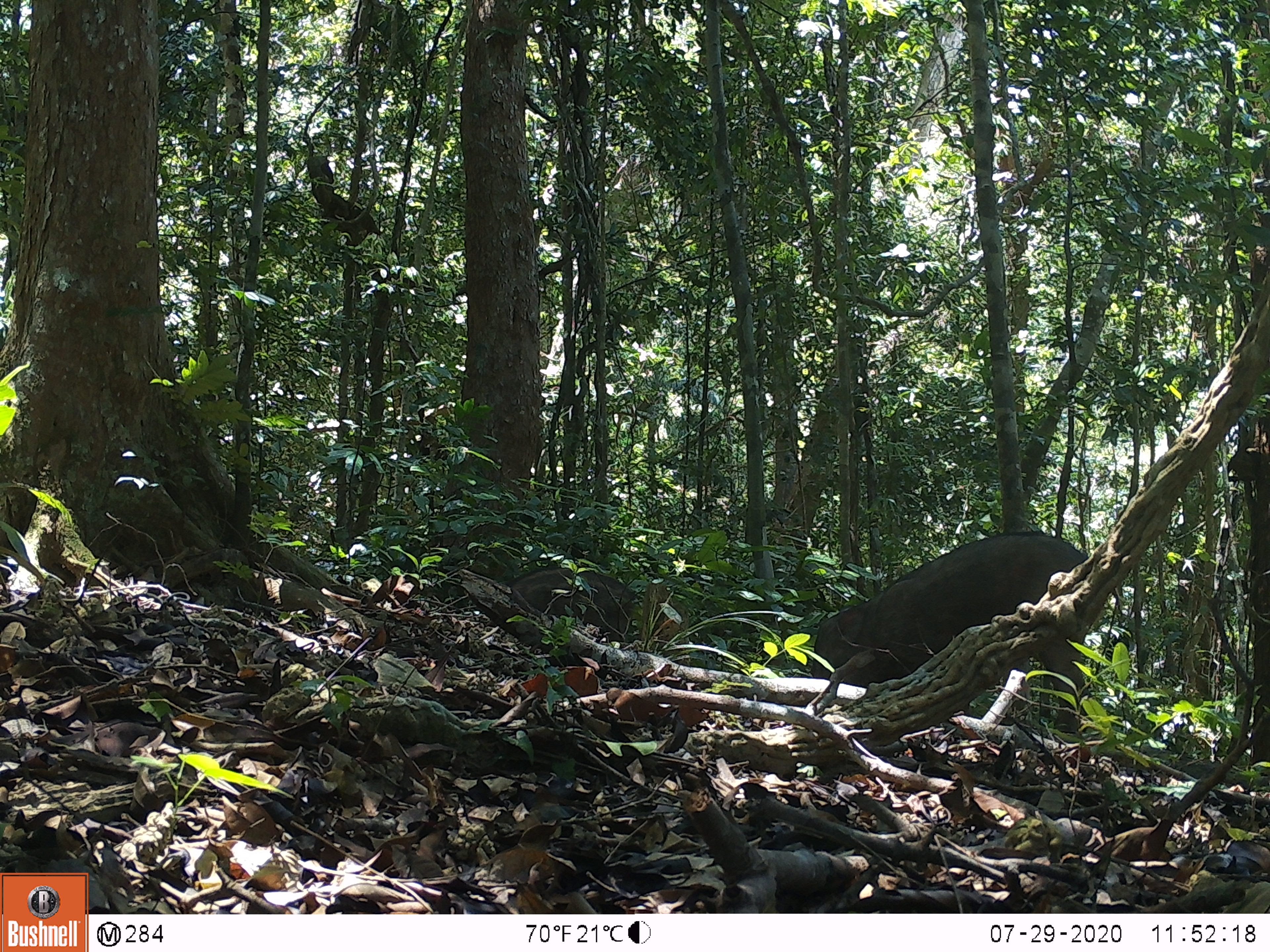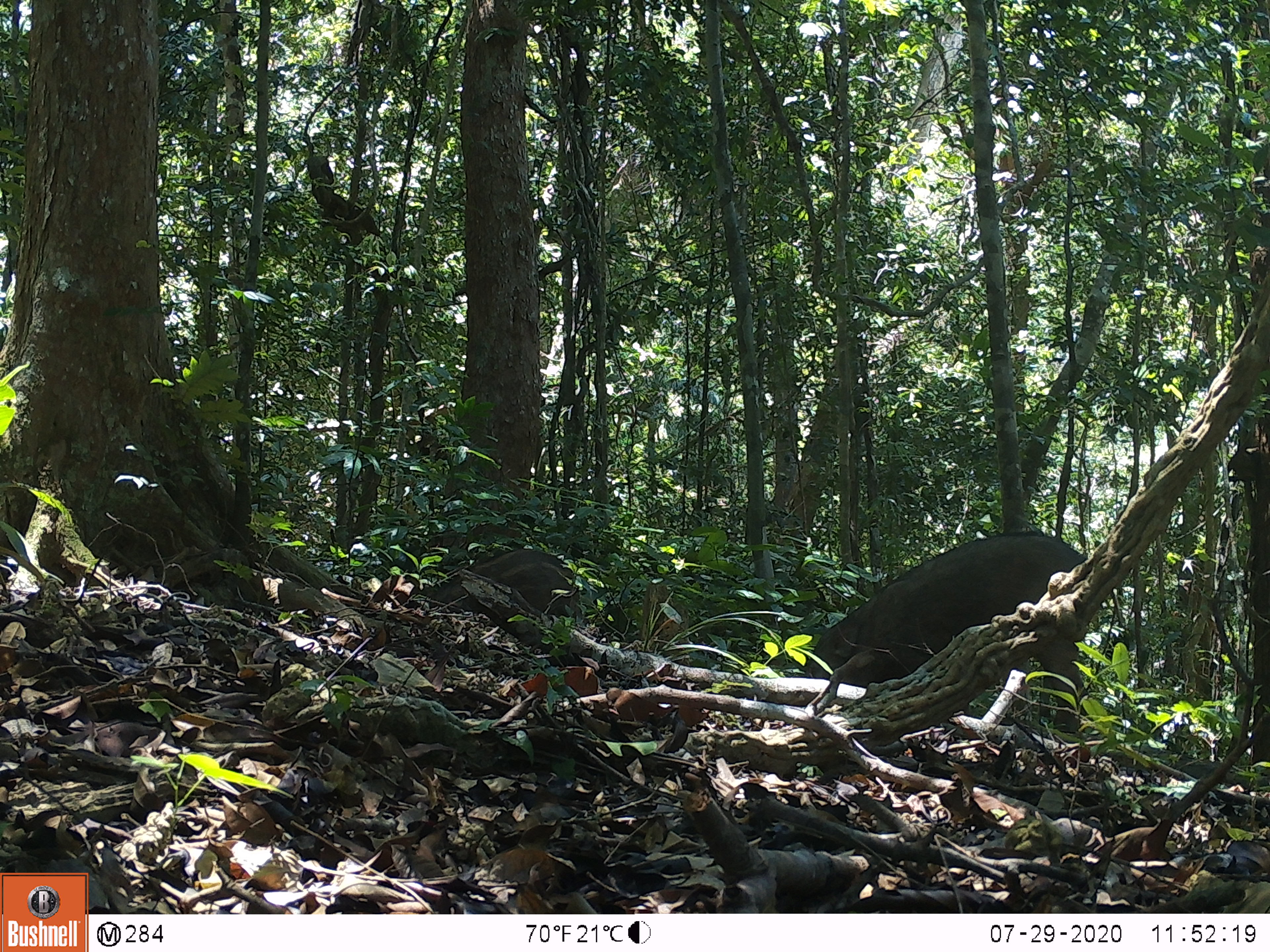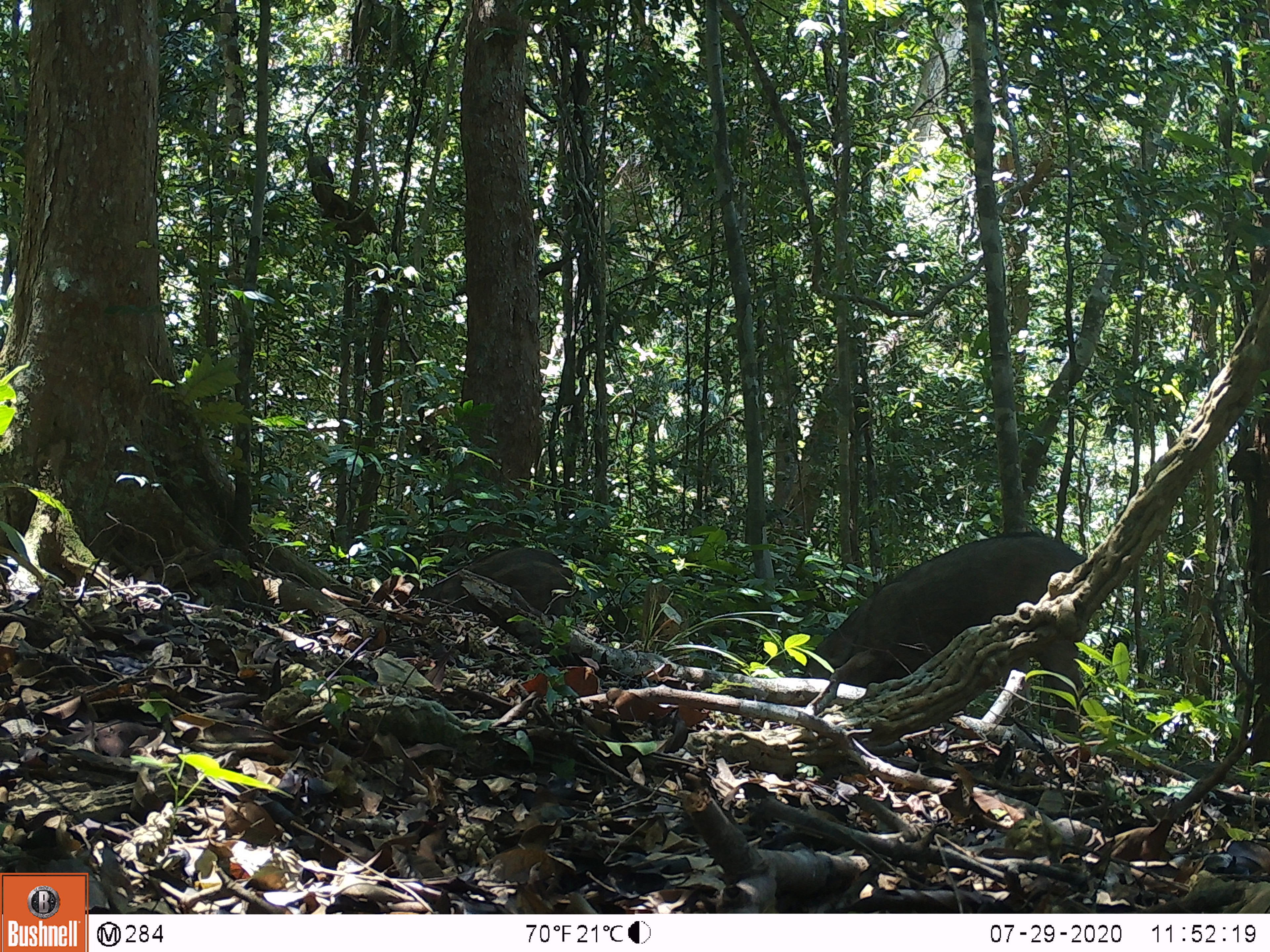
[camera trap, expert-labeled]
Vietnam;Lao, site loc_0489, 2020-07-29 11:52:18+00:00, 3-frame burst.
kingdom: Animalia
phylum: Chordata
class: Mammalia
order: Artiodactyla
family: Suidae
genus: Sus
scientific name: Sus scrofa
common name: eurasian wild pig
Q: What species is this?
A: Eurasian wild pig (Sus scrofa).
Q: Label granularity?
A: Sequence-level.